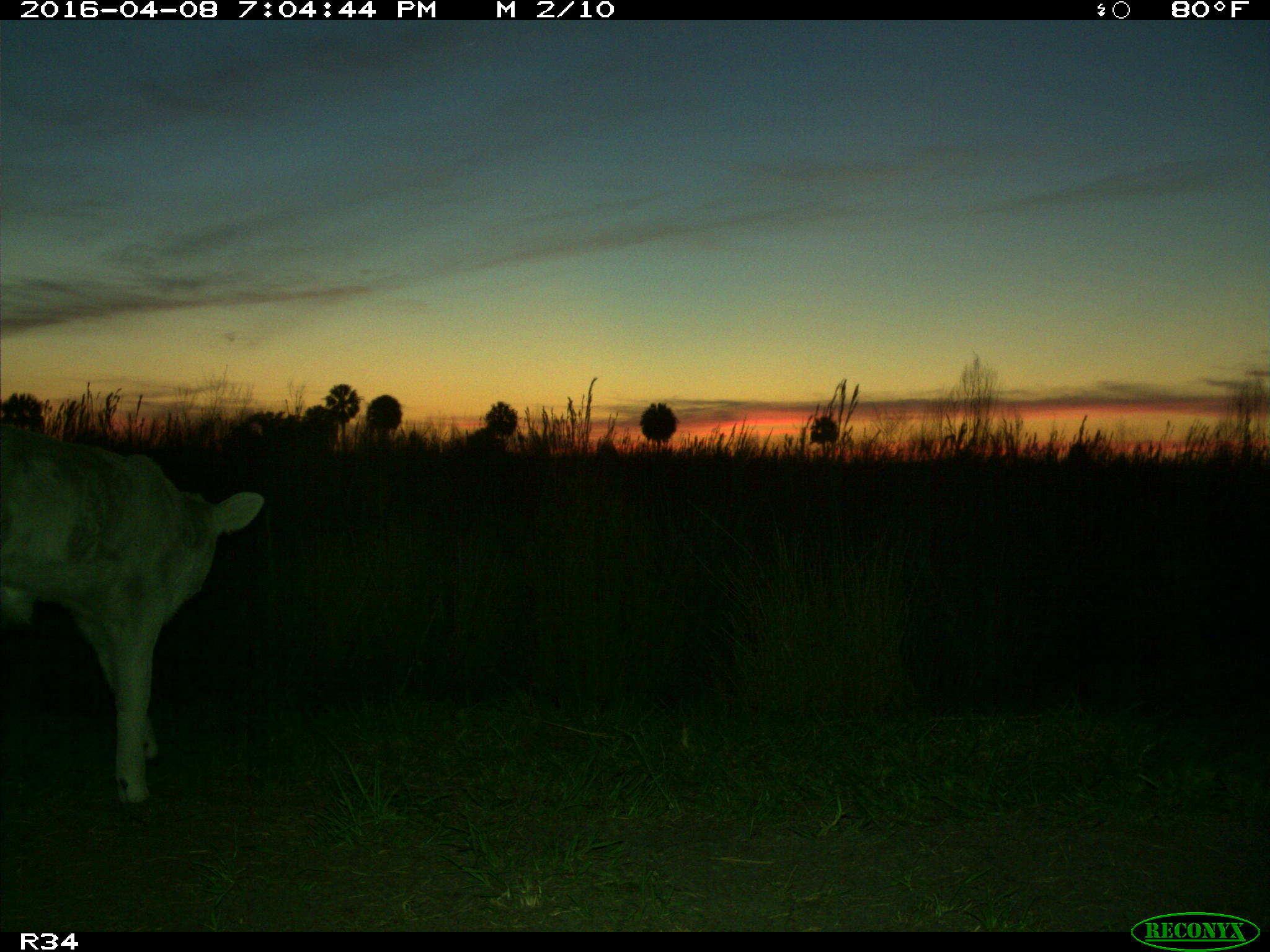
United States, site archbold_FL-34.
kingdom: Animalia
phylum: Chordata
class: Mammalia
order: Artiodactyla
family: Bovidae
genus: Bos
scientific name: Bos taurus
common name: domestic cow